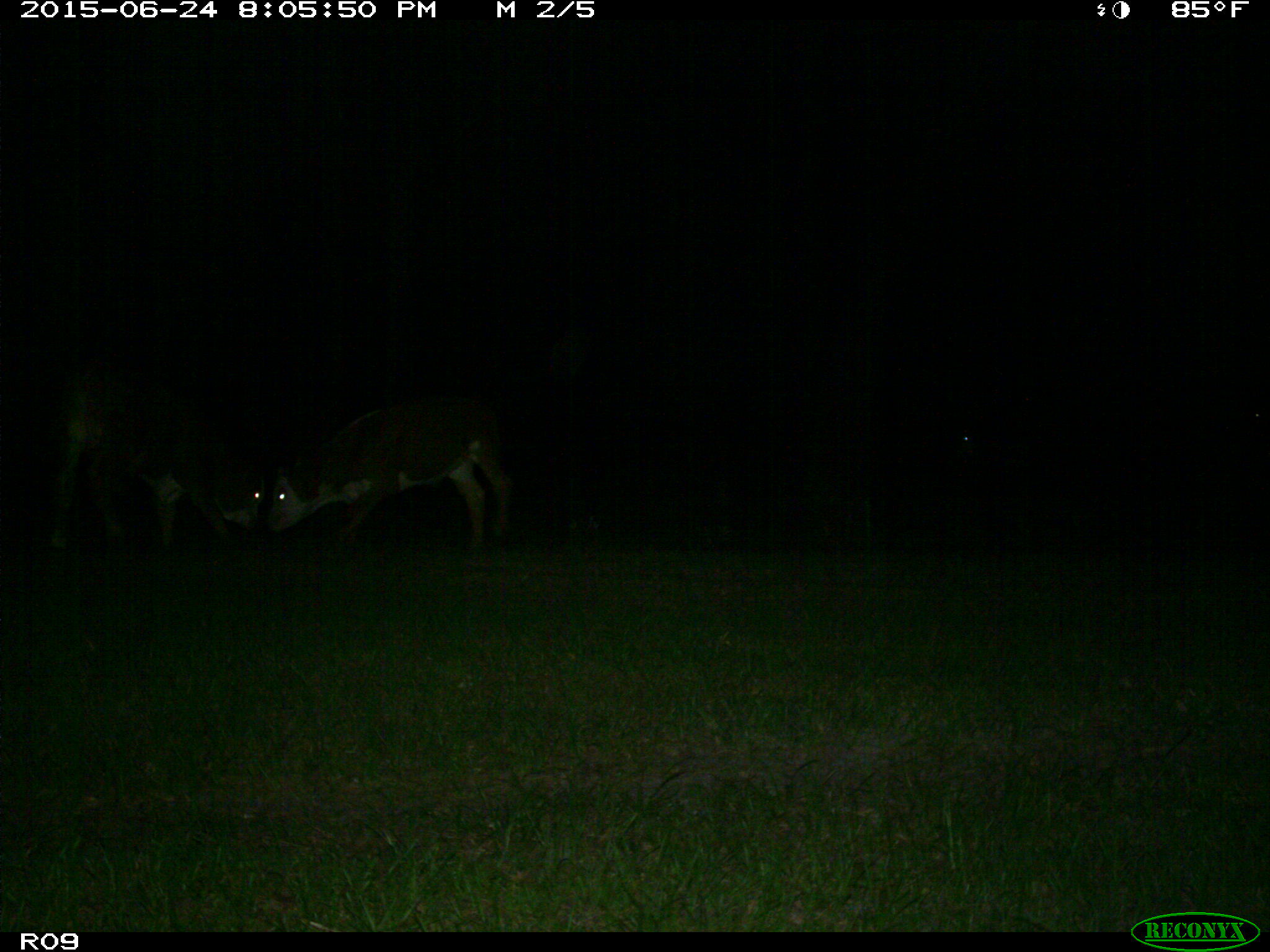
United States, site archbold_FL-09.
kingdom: Animalia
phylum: Chordata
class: Mammalia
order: Artiodactyla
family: Bovidae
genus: Bos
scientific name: Bos taurus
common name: domestic cow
Bos taurus (domestic cow).